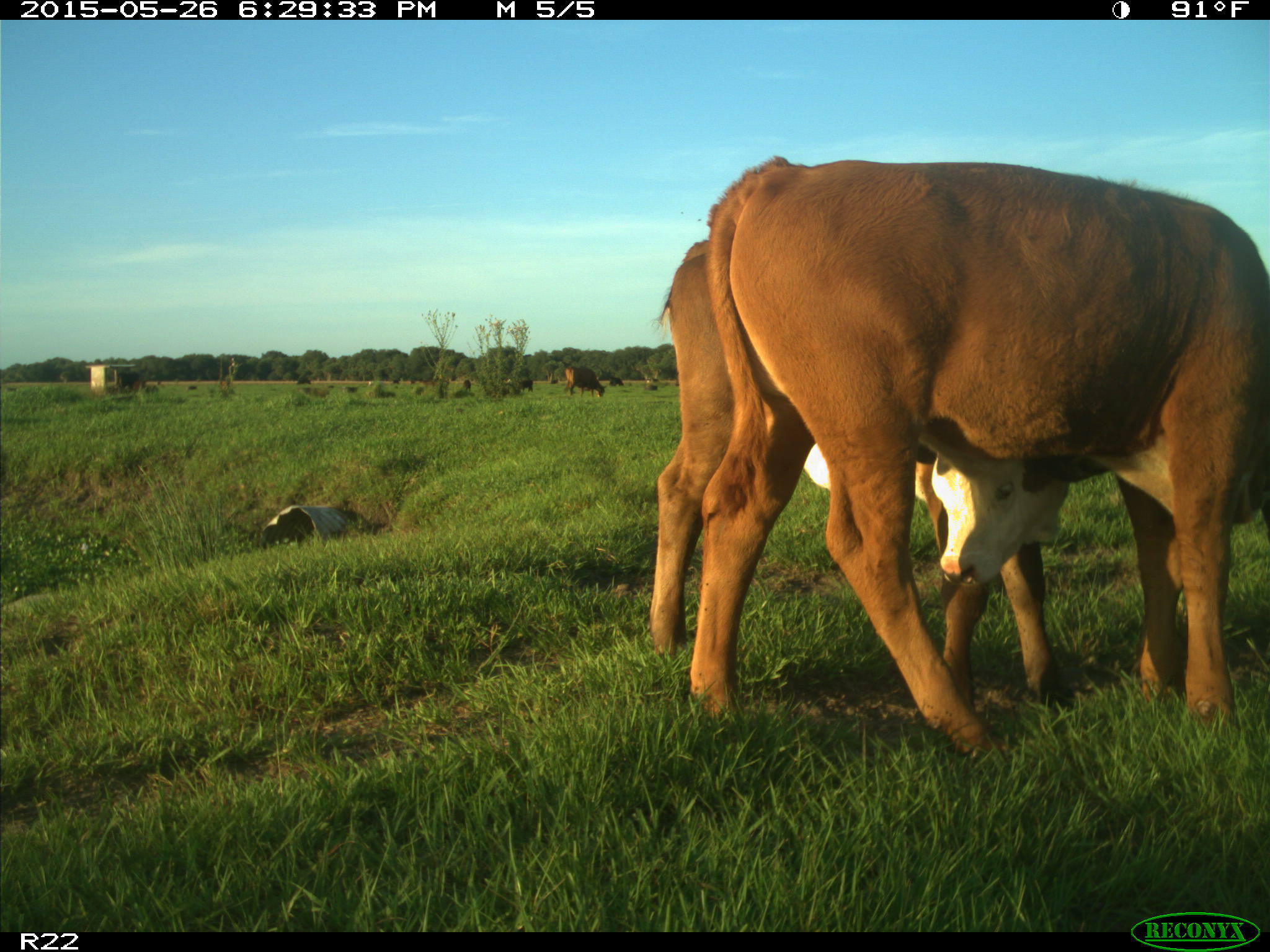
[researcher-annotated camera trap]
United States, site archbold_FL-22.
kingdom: Animalia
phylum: Chordata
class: Mammalia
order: Artiodactyla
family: Bovidae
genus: Bos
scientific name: Bos taurus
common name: domestic cow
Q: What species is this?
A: Bos taurus (domestic cow).